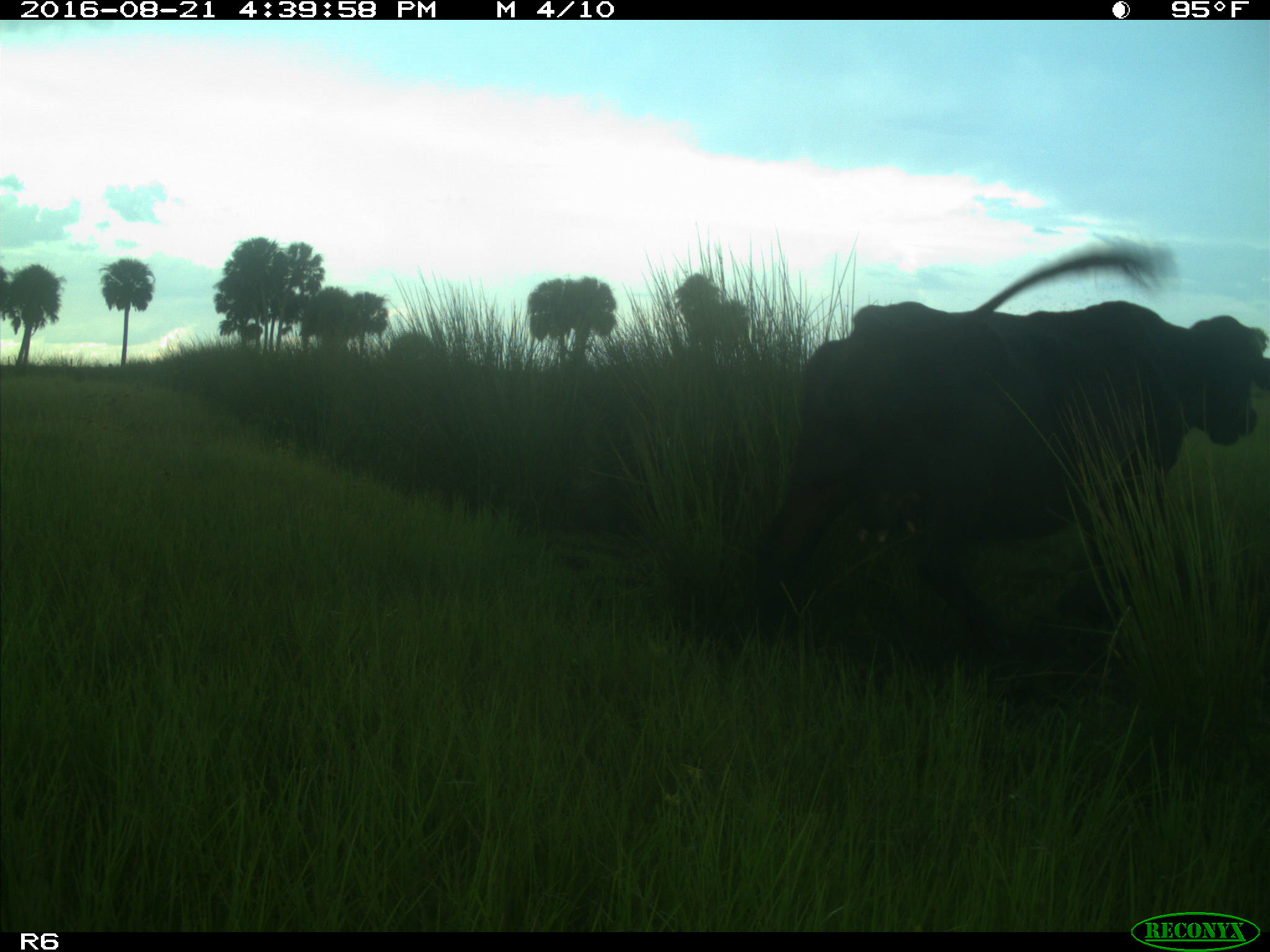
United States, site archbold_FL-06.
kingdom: Animalia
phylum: Chordata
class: Mammalia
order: Artiodactyla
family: Bovidae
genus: Bos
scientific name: Bos taurus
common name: domestic cow